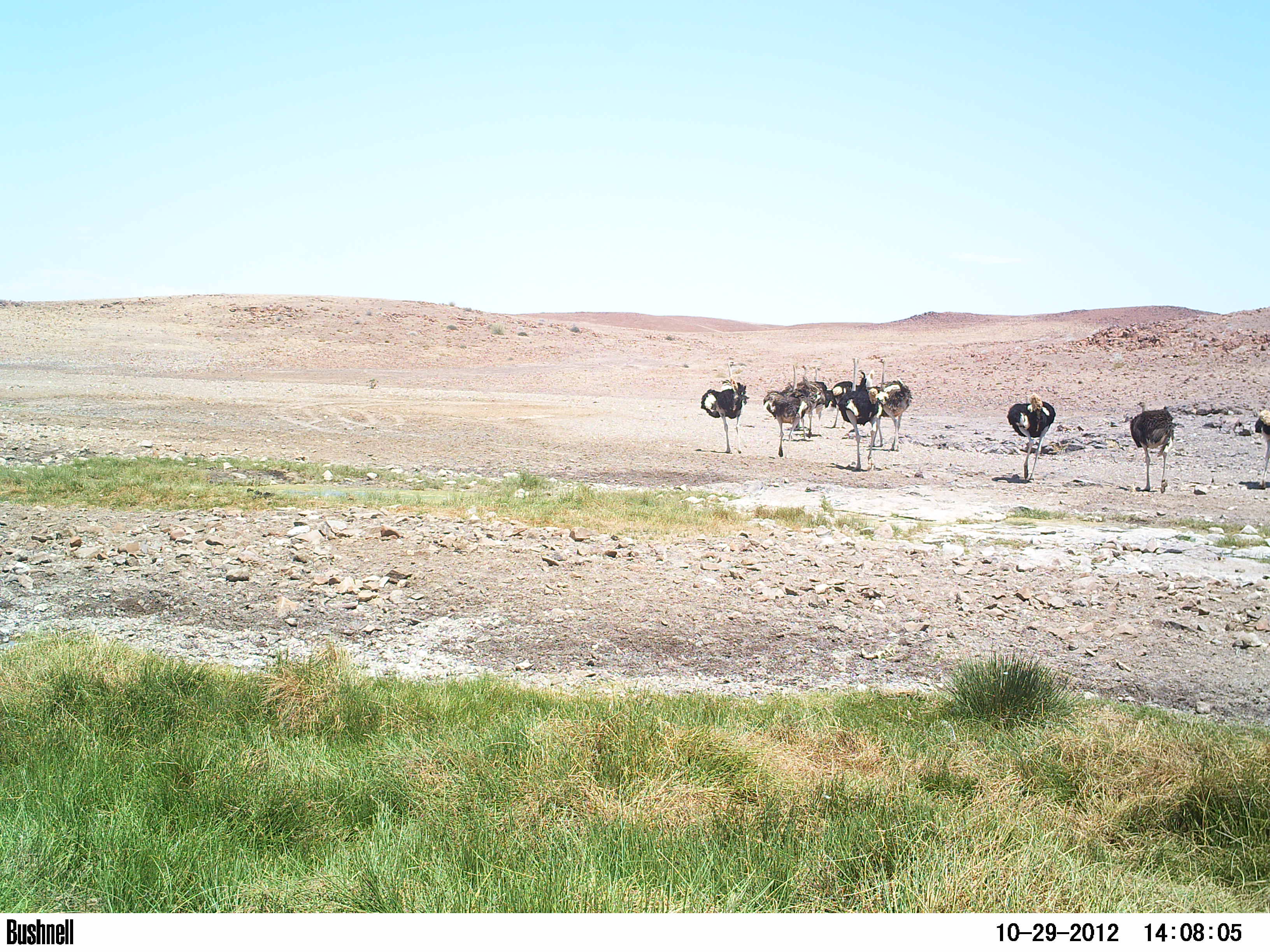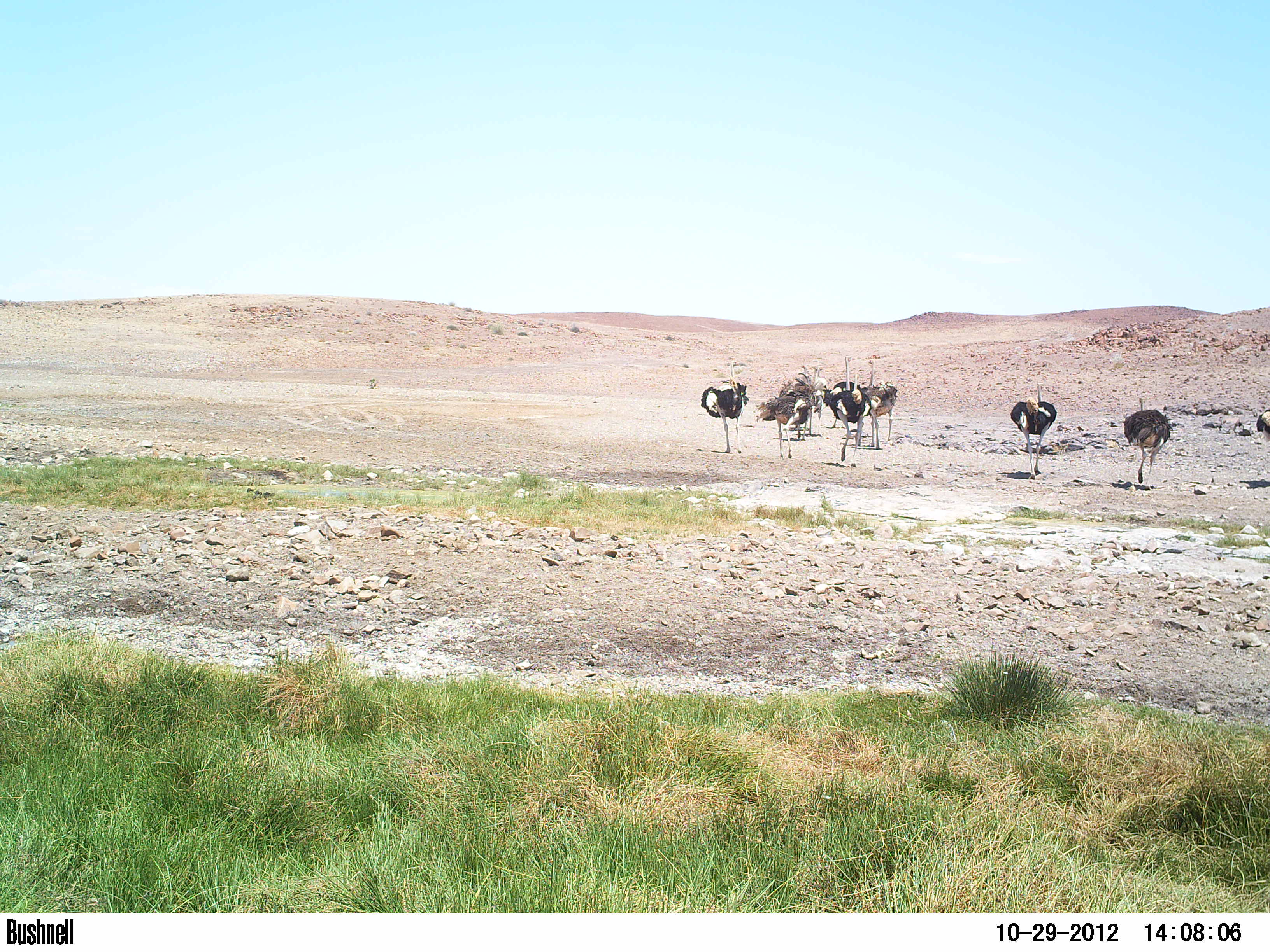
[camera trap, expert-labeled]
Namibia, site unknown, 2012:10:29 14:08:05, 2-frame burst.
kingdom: Animalia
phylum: Chordata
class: Aves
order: Struthioniformes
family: Struthionidae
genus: Struthio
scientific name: Struthio camelus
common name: common ostrich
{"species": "Struthio camelus (common ostrich)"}